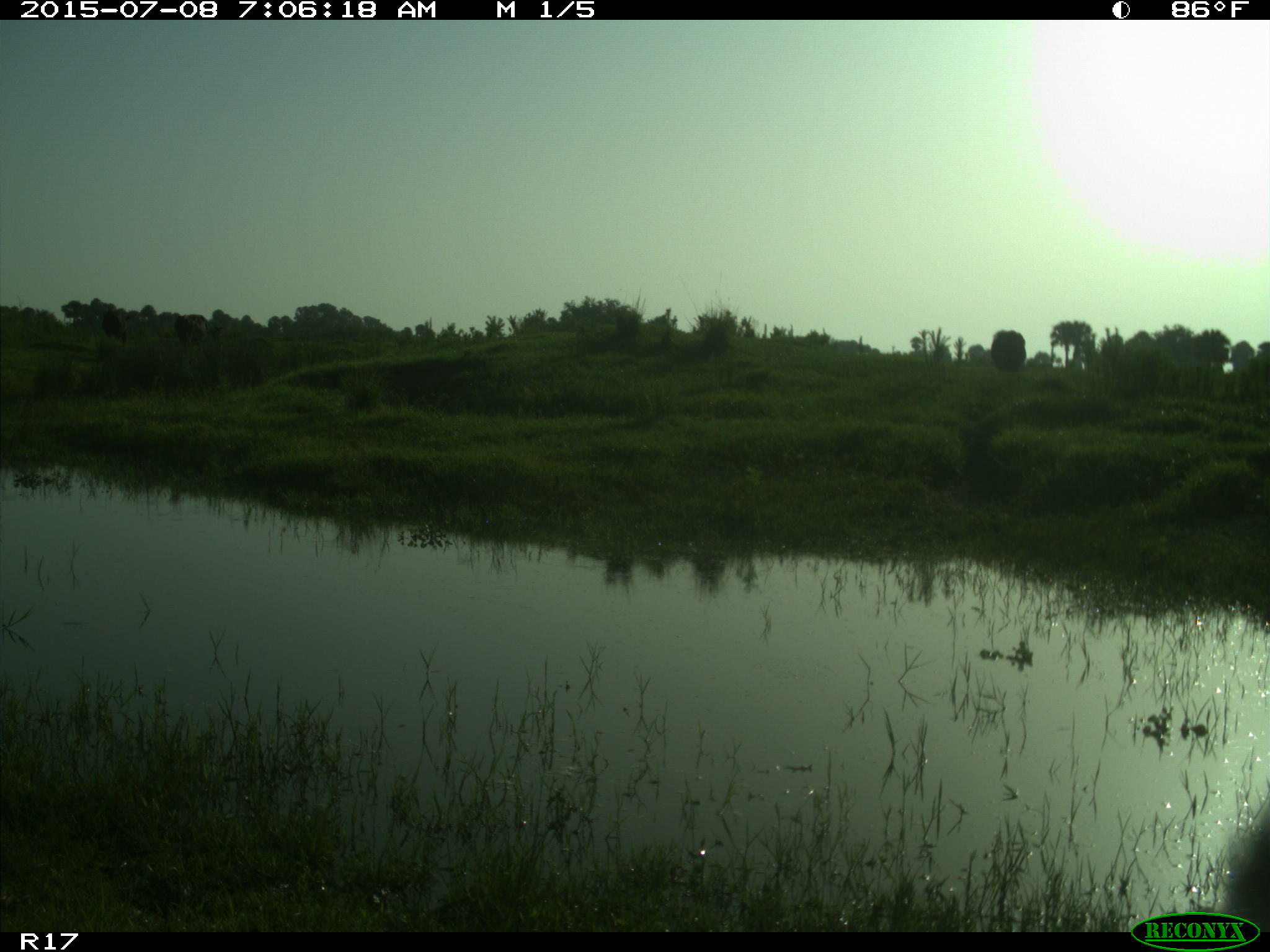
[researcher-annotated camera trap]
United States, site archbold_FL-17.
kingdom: Animalia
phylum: Chordata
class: Mammalia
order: Artiodactyla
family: Bovidae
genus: Bos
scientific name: Bos taurus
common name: domestic cow